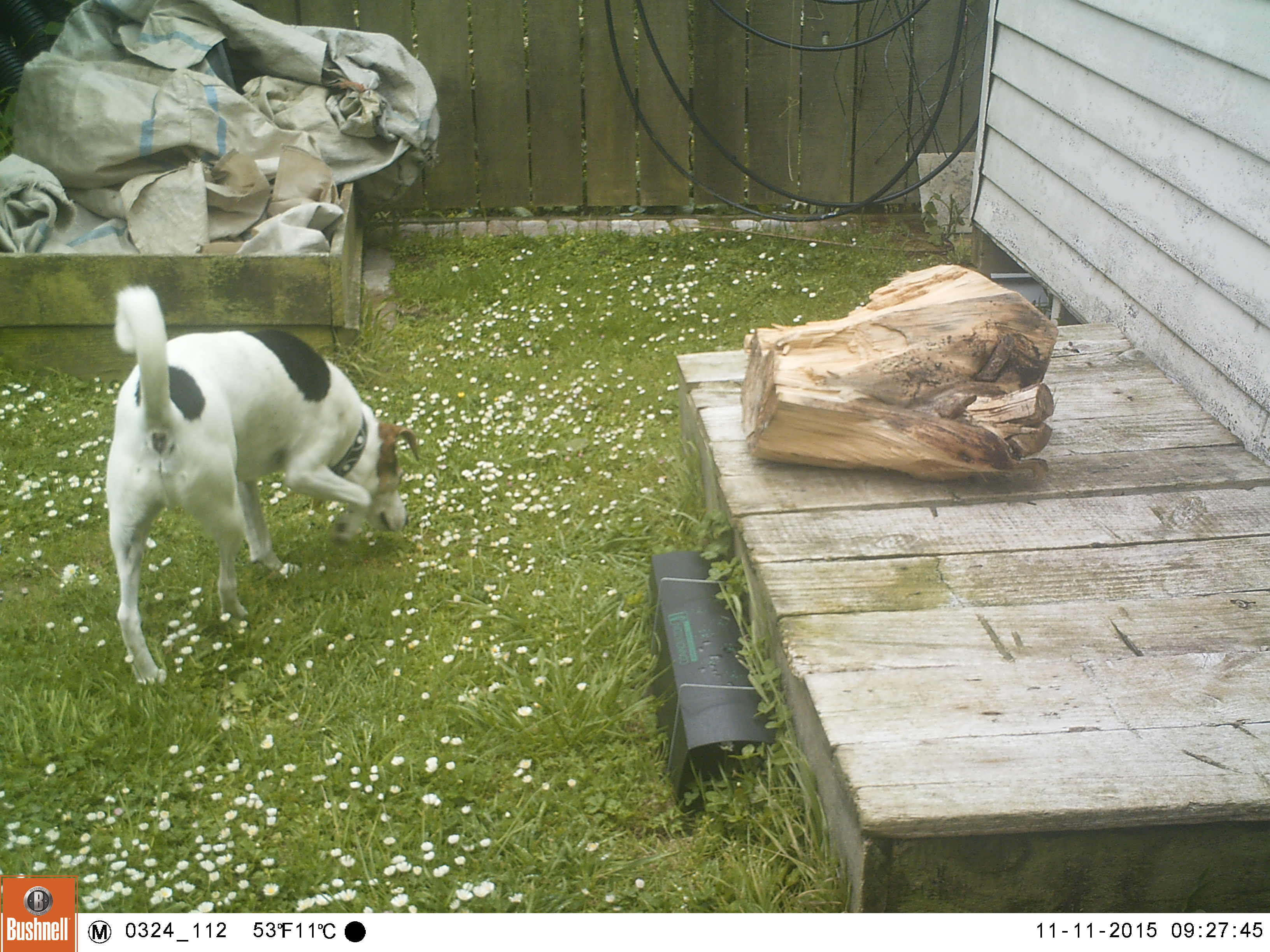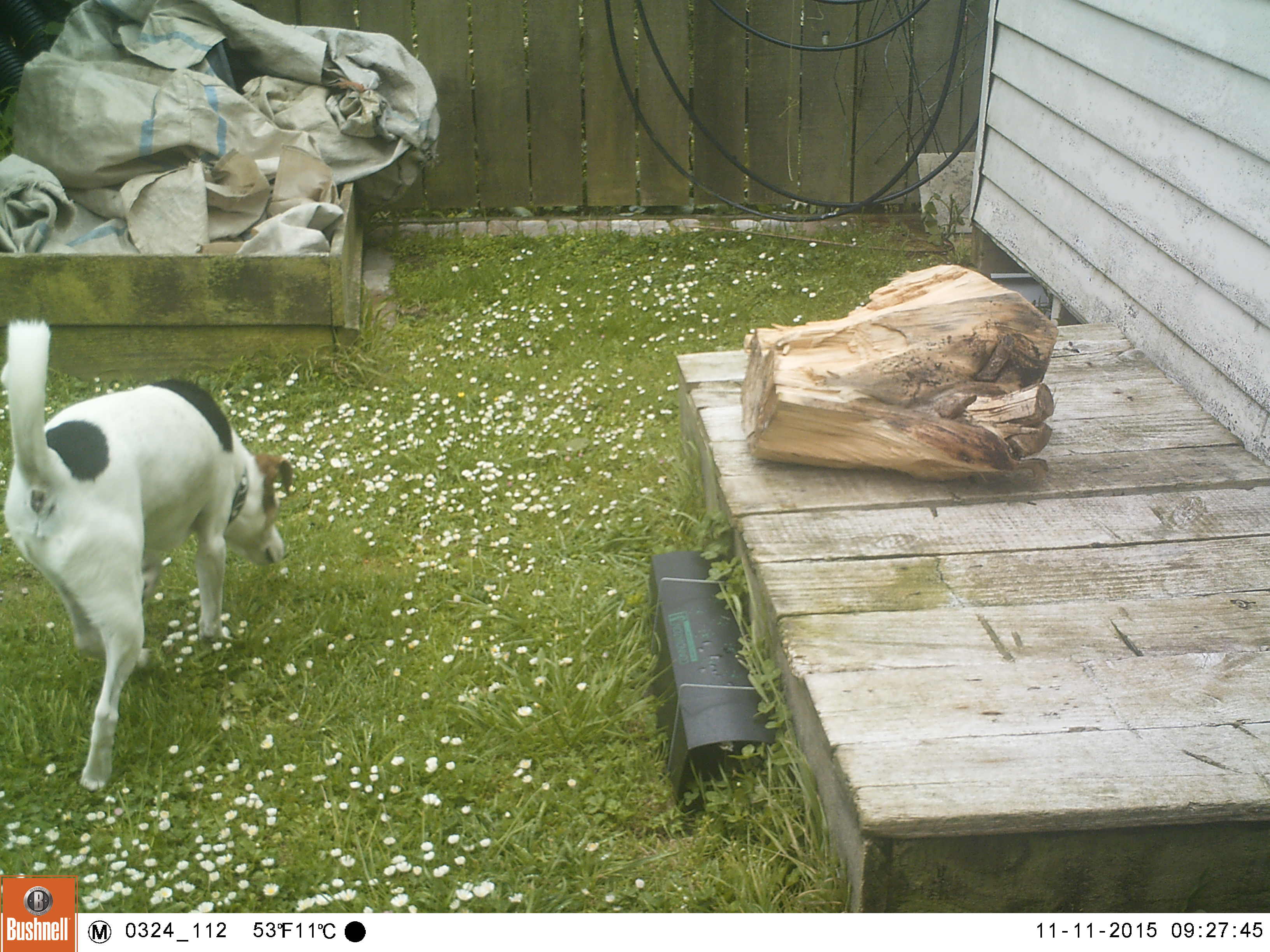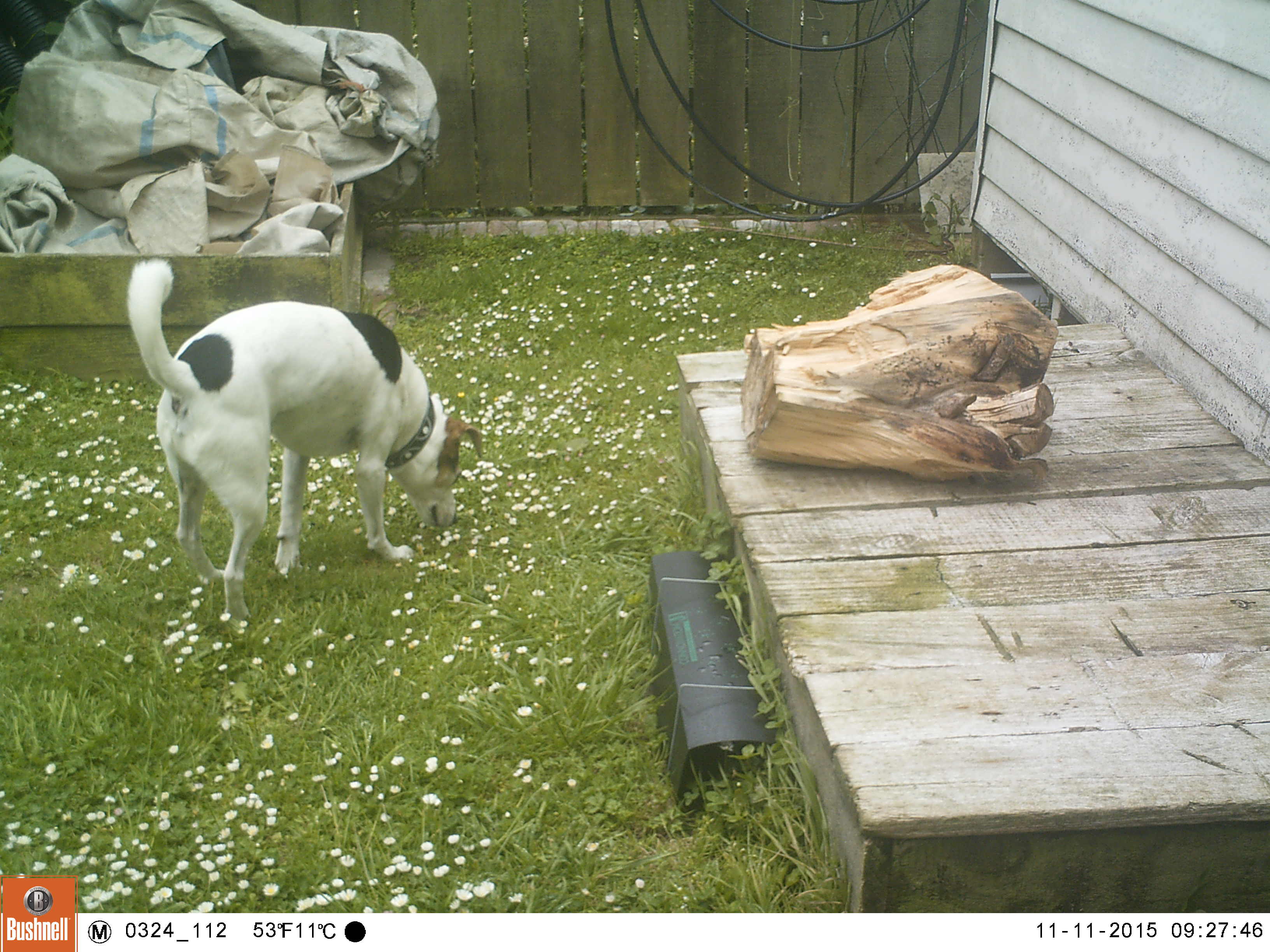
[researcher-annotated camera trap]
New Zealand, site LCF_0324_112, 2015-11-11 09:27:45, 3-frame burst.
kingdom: Animalia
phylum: Chordata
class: Mammalia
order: Carnivora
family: Canidae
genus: Canis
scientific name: Canis familiaris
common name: domestic dog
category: dog